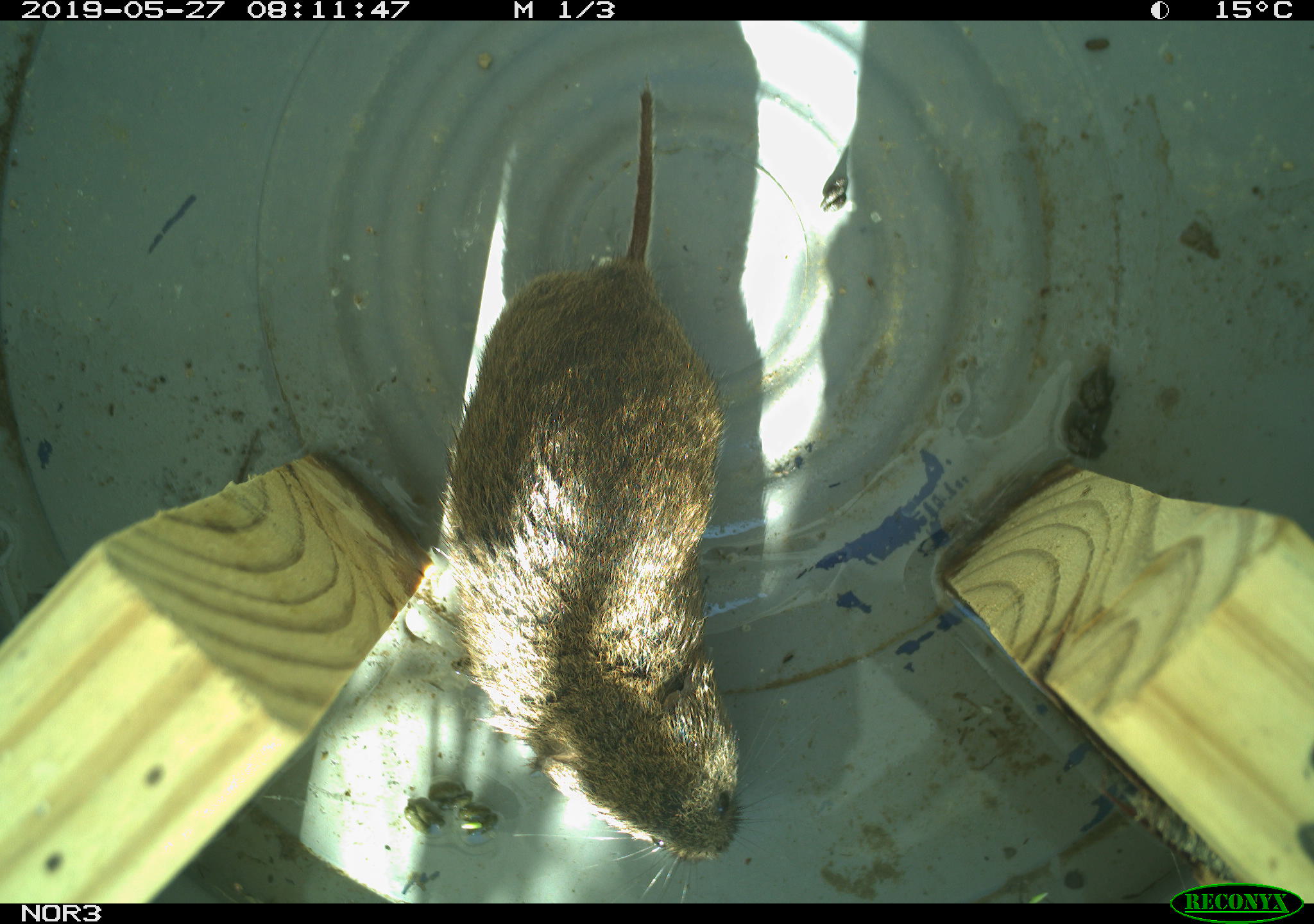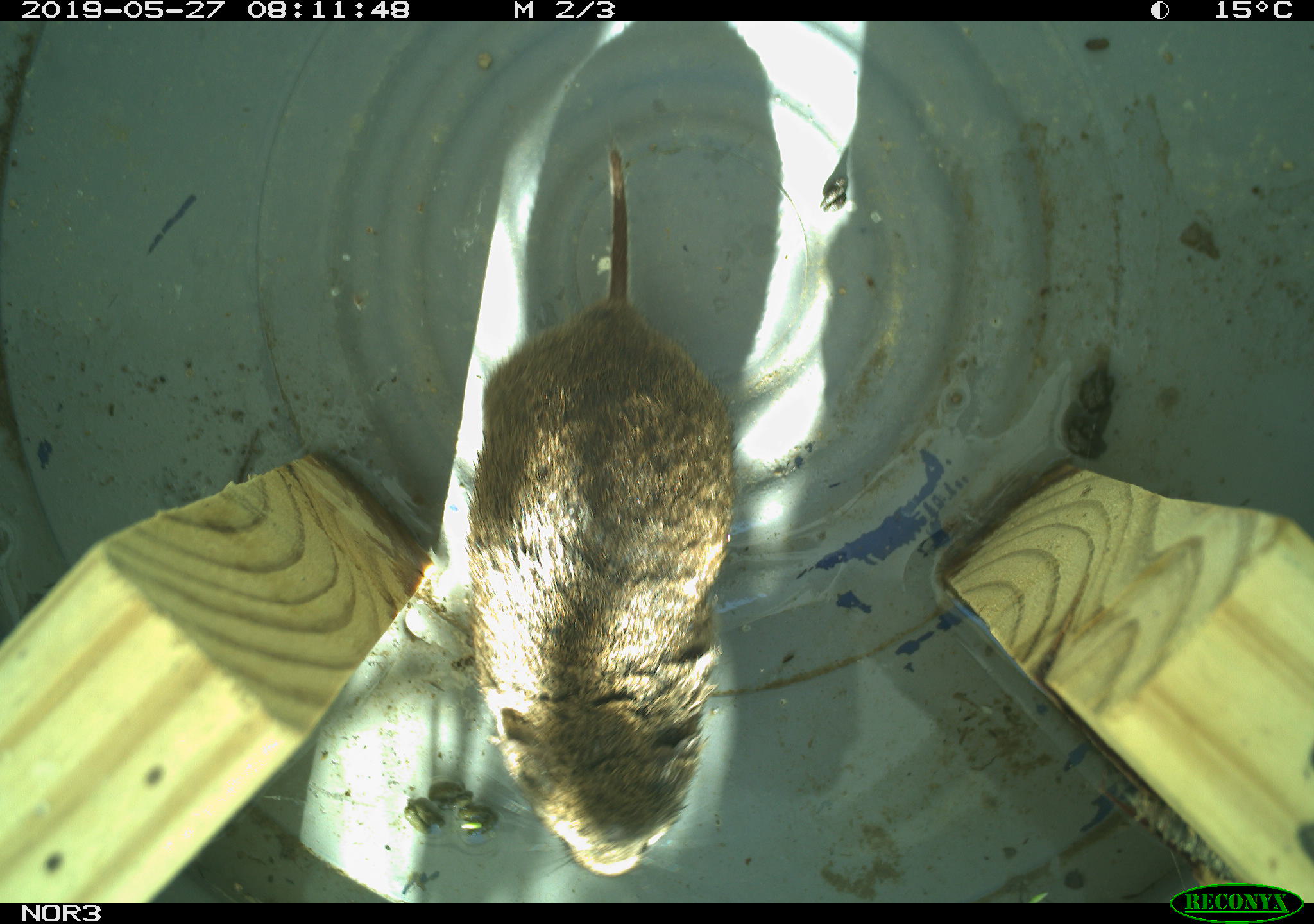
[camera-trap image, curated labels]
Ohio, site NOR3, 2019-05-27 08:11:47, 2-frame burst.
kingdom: Animalia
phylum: Chordata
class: Mammalia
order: Rodentia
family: Cricetidae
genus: Microtus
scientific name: Microtus pennsylvanicus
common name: meadow vole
Meadow vole (Microtus pennsylvanicus).